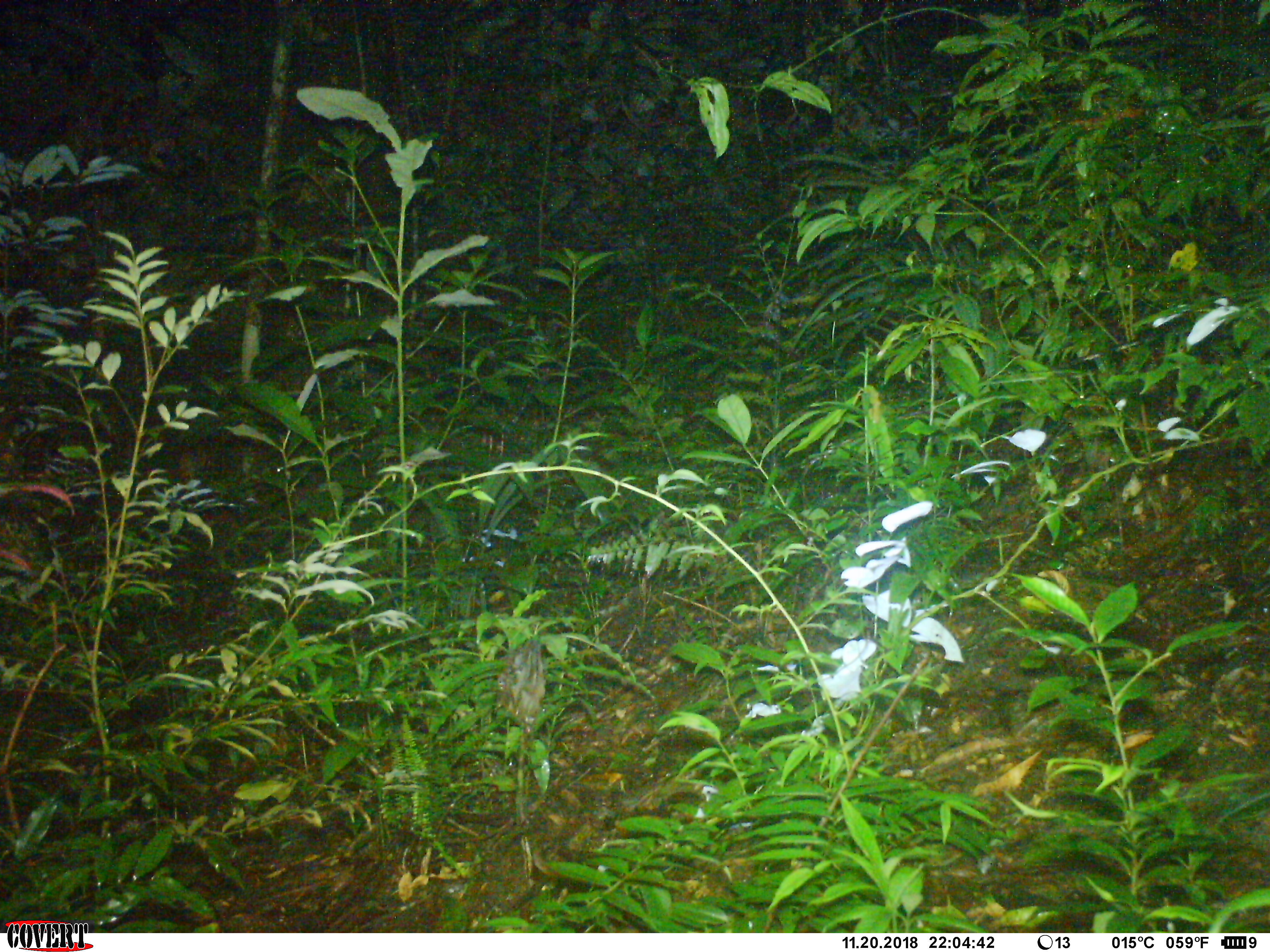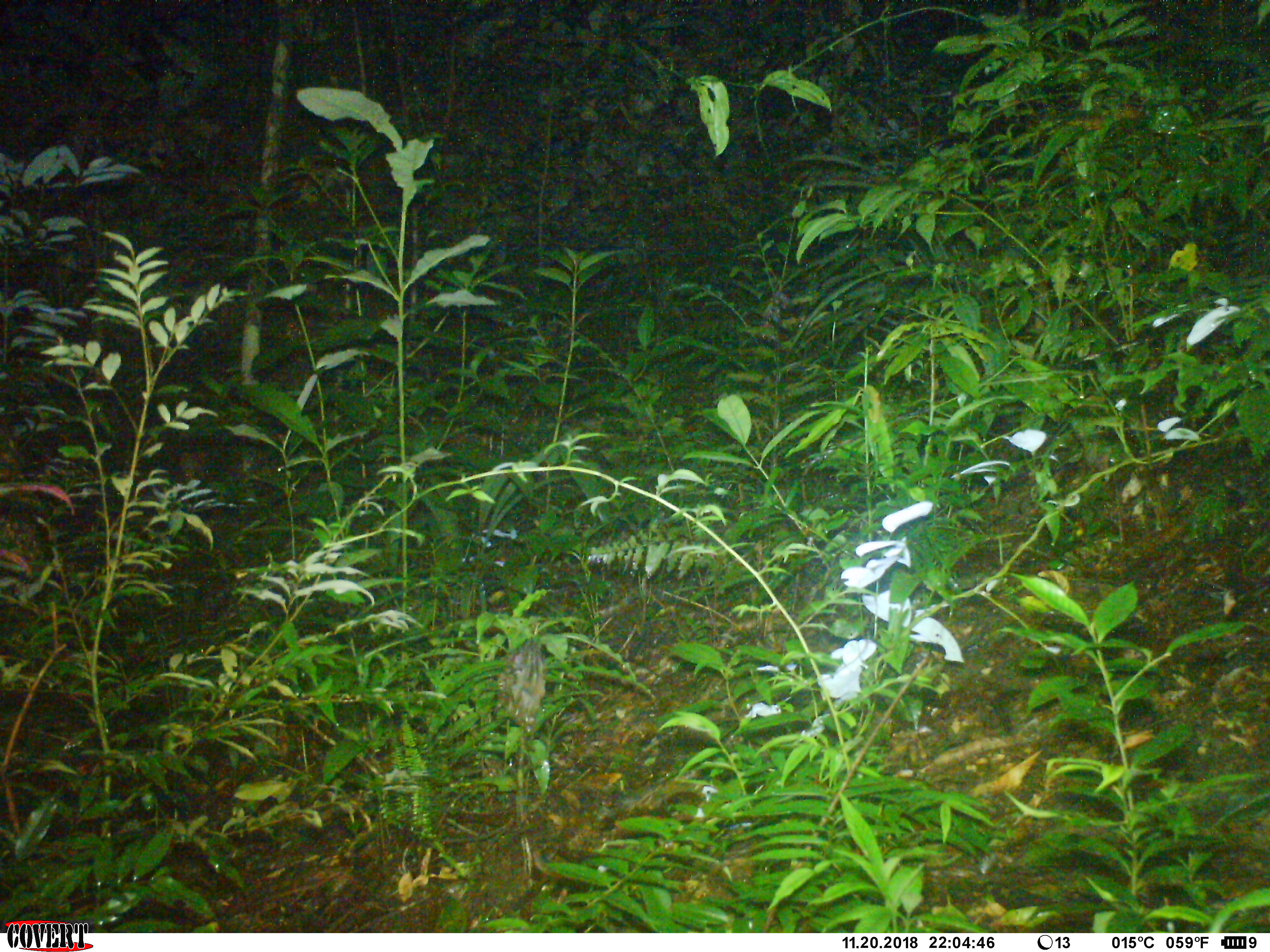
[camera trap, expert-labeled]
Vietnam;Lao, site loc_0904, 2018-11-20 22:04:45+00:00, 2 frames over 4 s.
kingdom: Animalia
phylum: Chordata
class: Mammalia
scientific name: Mammalia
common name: mammal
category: unidentified mammal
Unidentified mammal (mammal) (Mammalia). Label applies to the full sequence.